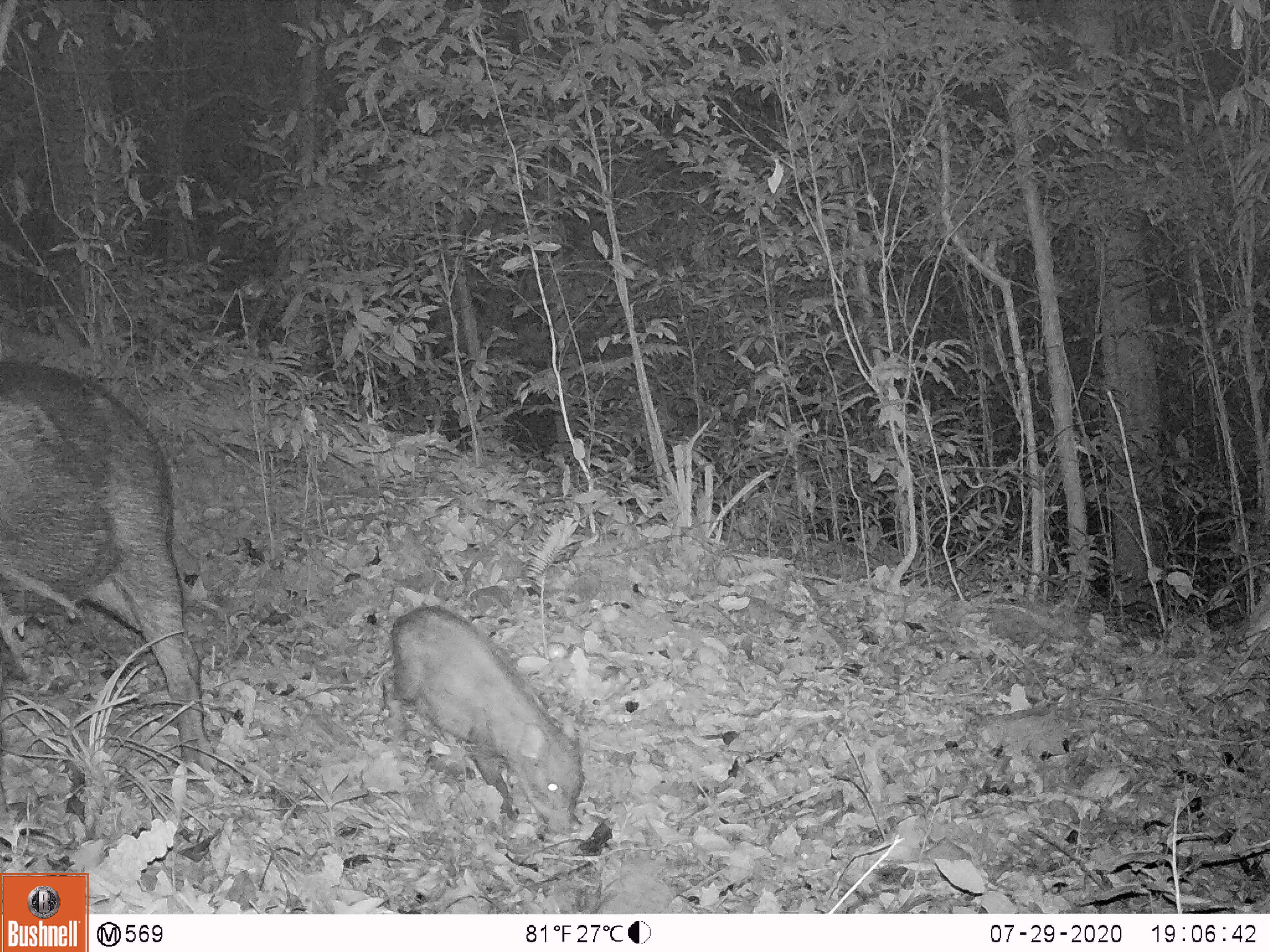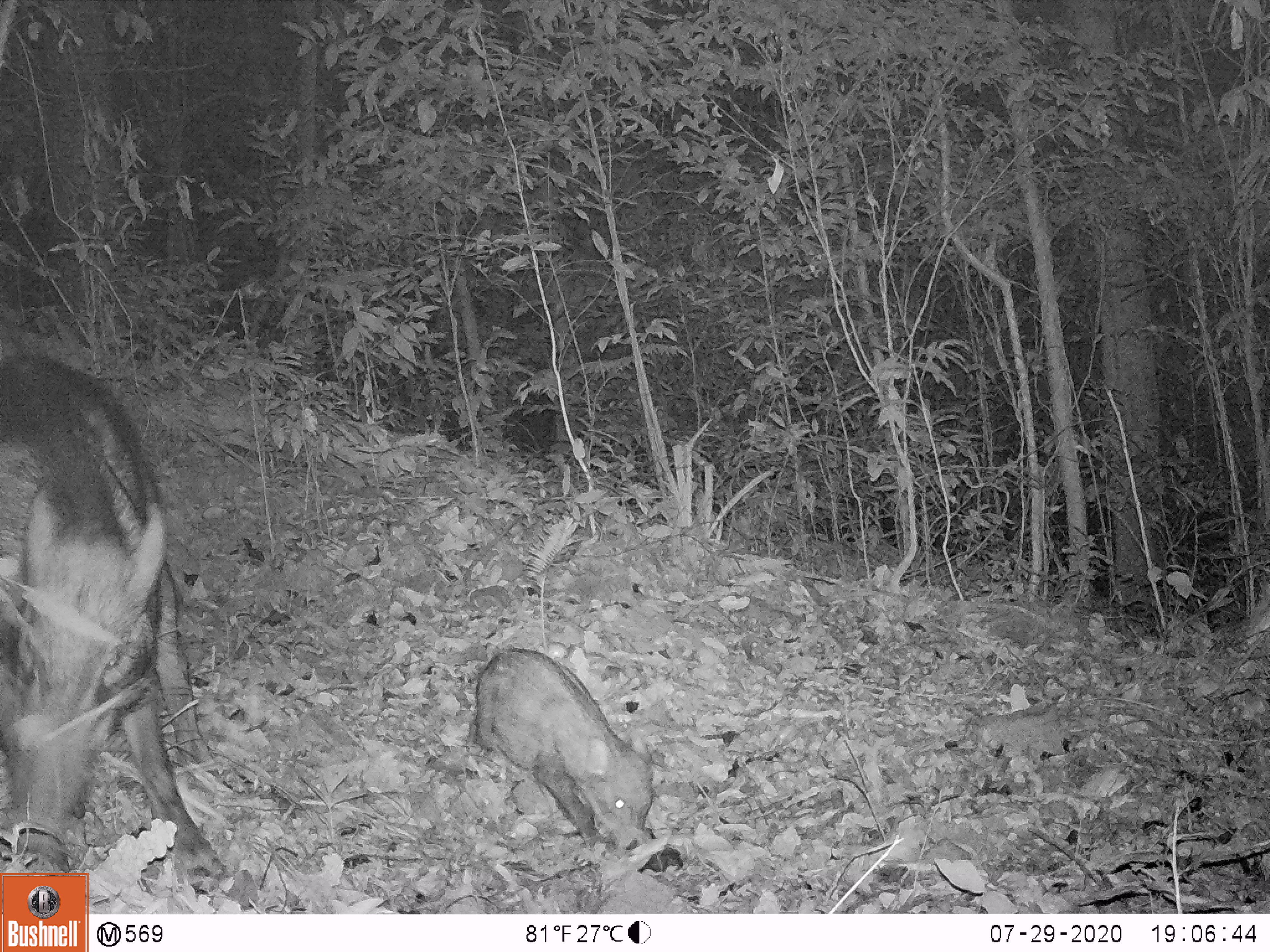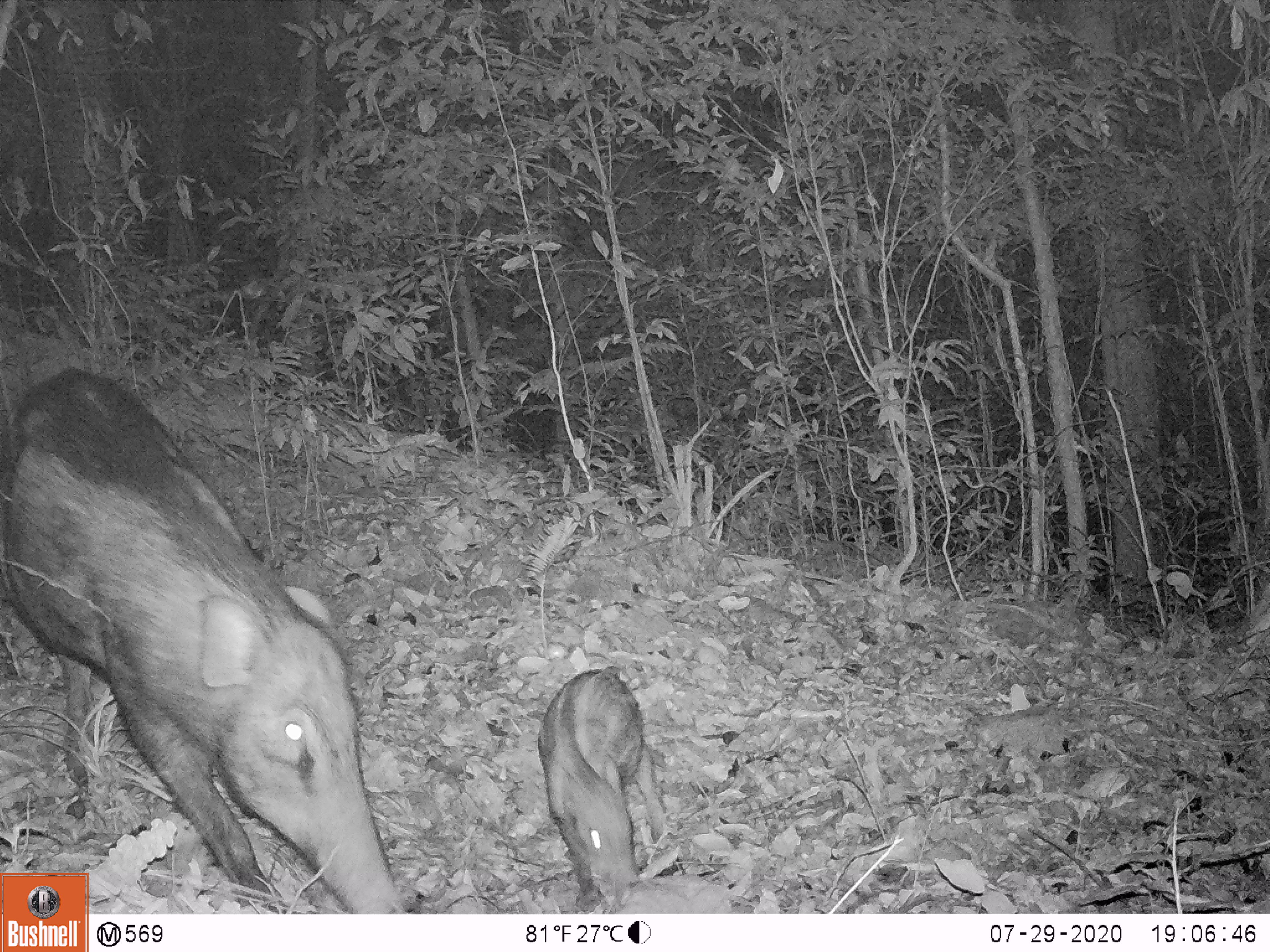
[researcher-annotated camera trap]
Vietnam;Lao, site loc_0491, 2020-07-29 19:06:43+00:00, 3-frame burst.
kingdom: Animalia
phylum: Chordata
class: Mammalia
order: Artiodactyla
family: Suidae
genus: Sus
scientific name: Sus scrofa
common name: eurasian wild pig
Eurasian wild pig (Sus scrofa). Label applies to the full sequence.